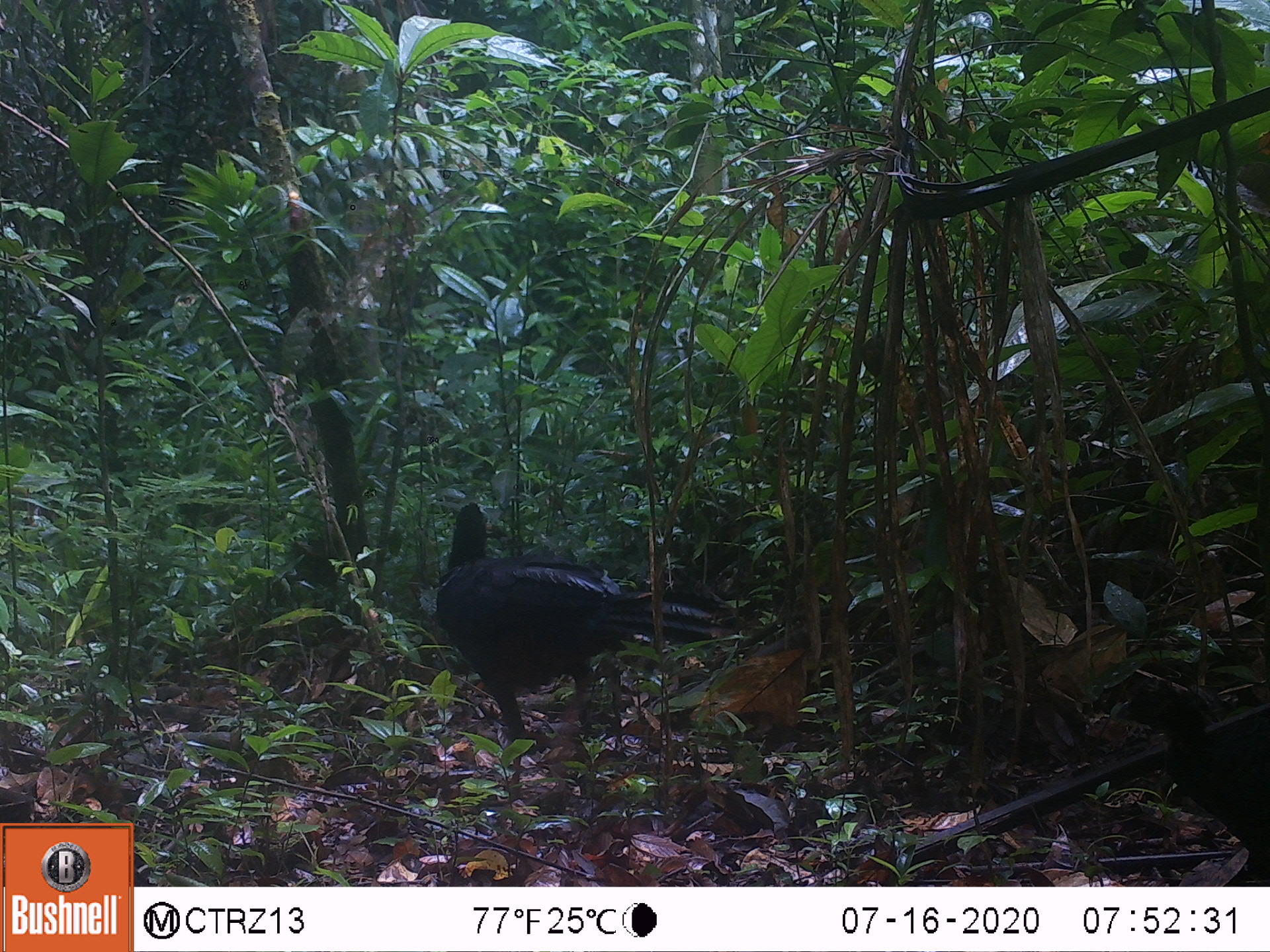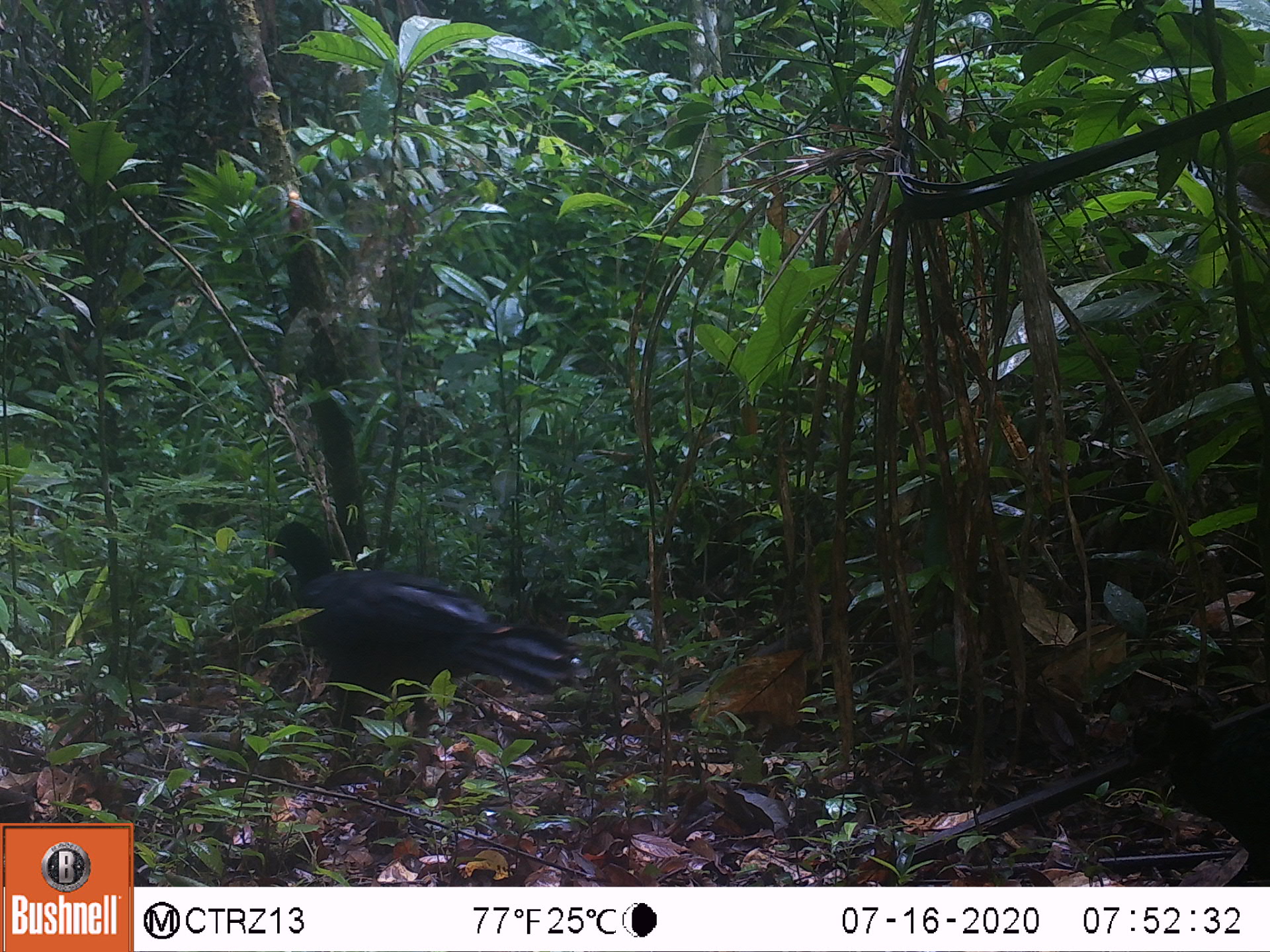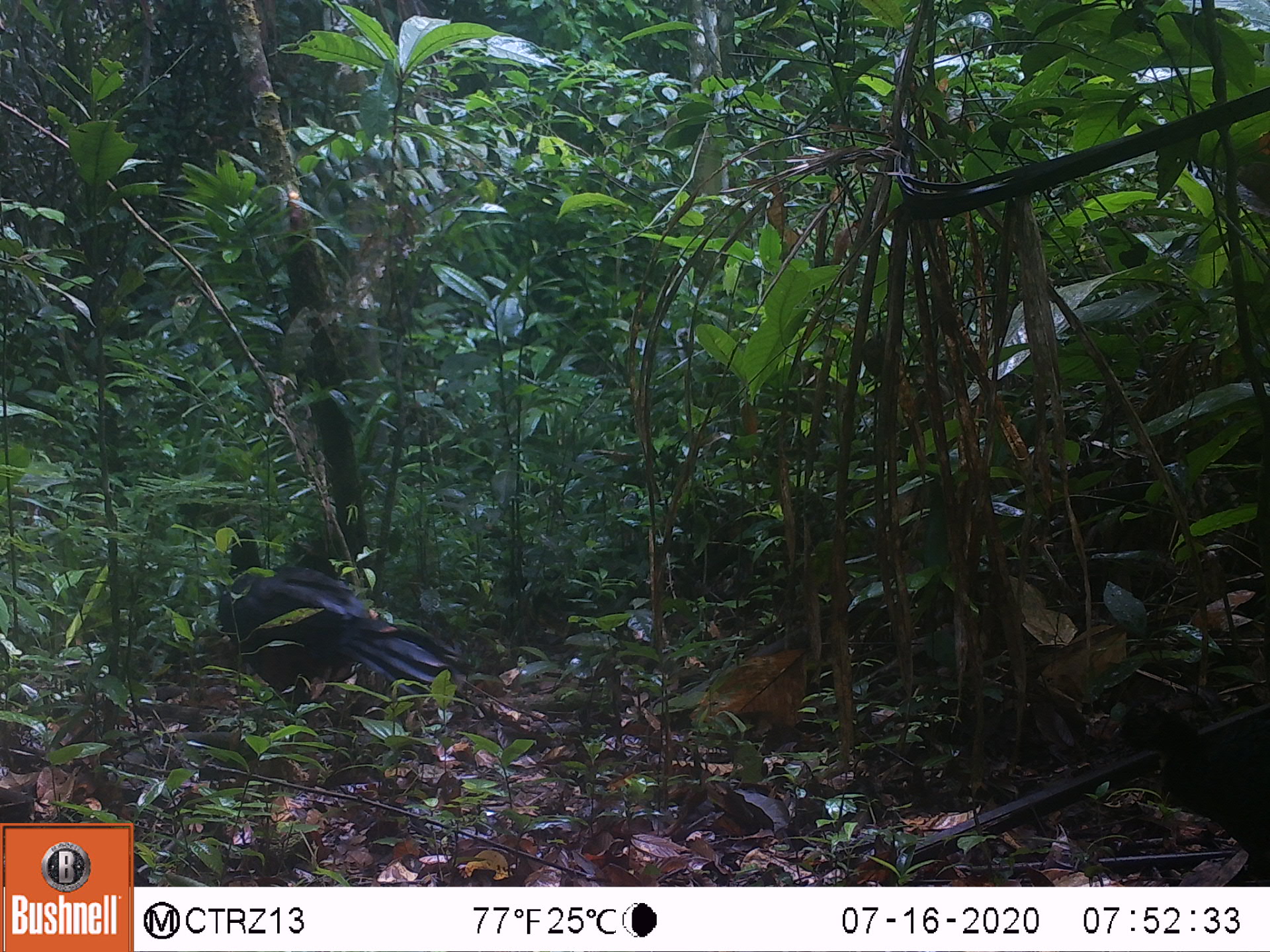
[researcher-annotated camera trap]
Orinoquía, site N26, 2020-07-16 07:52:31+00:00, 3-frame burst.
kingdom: Animalia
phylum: Chordata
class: Aves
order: Galliformes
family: Cracidae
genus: Mitu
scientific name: Mitu salvini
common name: salvin's currasow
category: salvins curassow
Salvins curassow (salvin's currasow) (Mitu salvini).